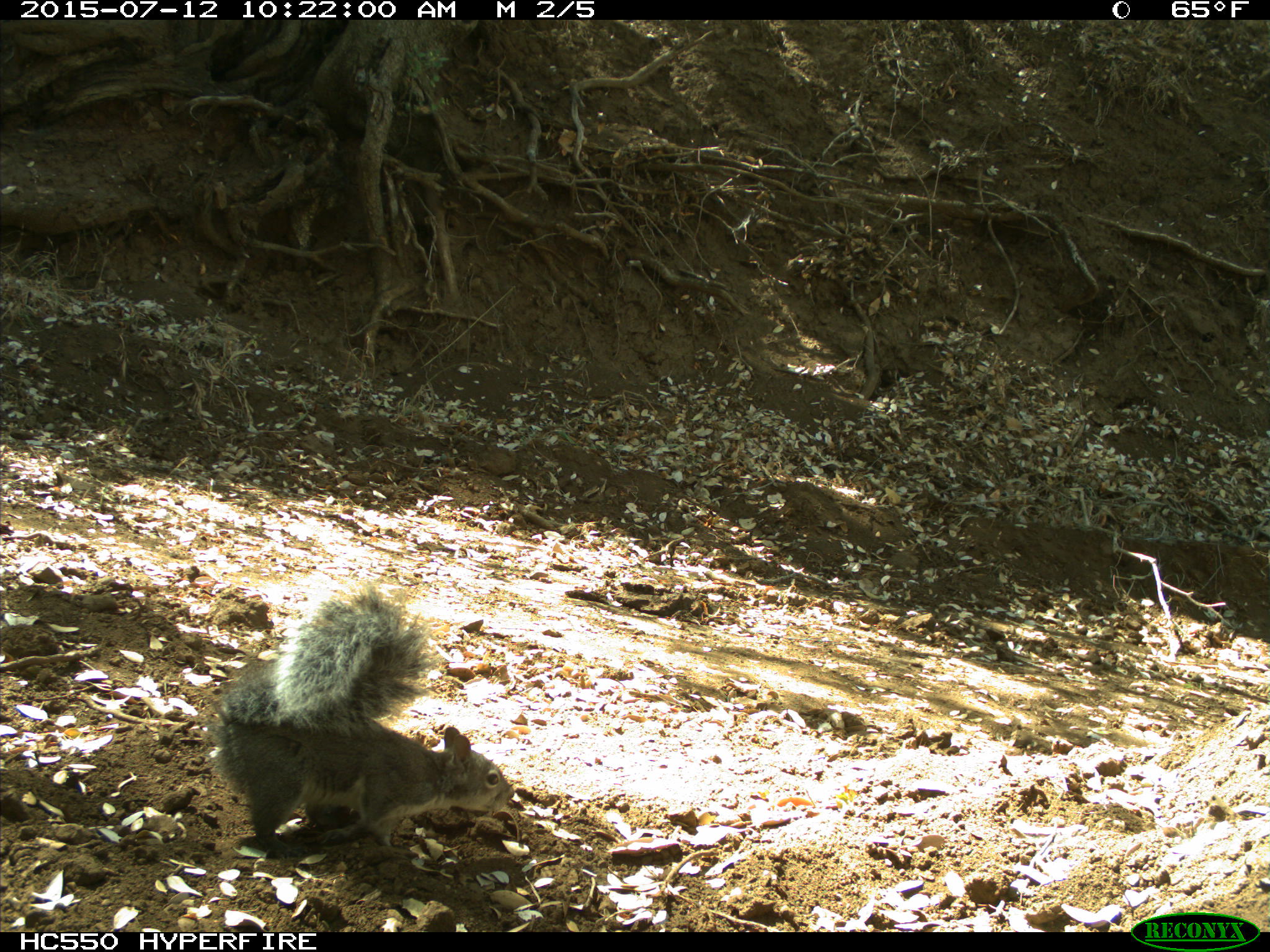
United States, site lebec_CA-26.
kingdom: Animalia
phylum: Chordata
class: Mammalia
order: Rodentia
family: Sciuridae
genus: Sciurus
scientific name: Sciurus carolinensis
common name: eastern gray squirrel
Sciurus carolinensis (eastern gray squirrel).